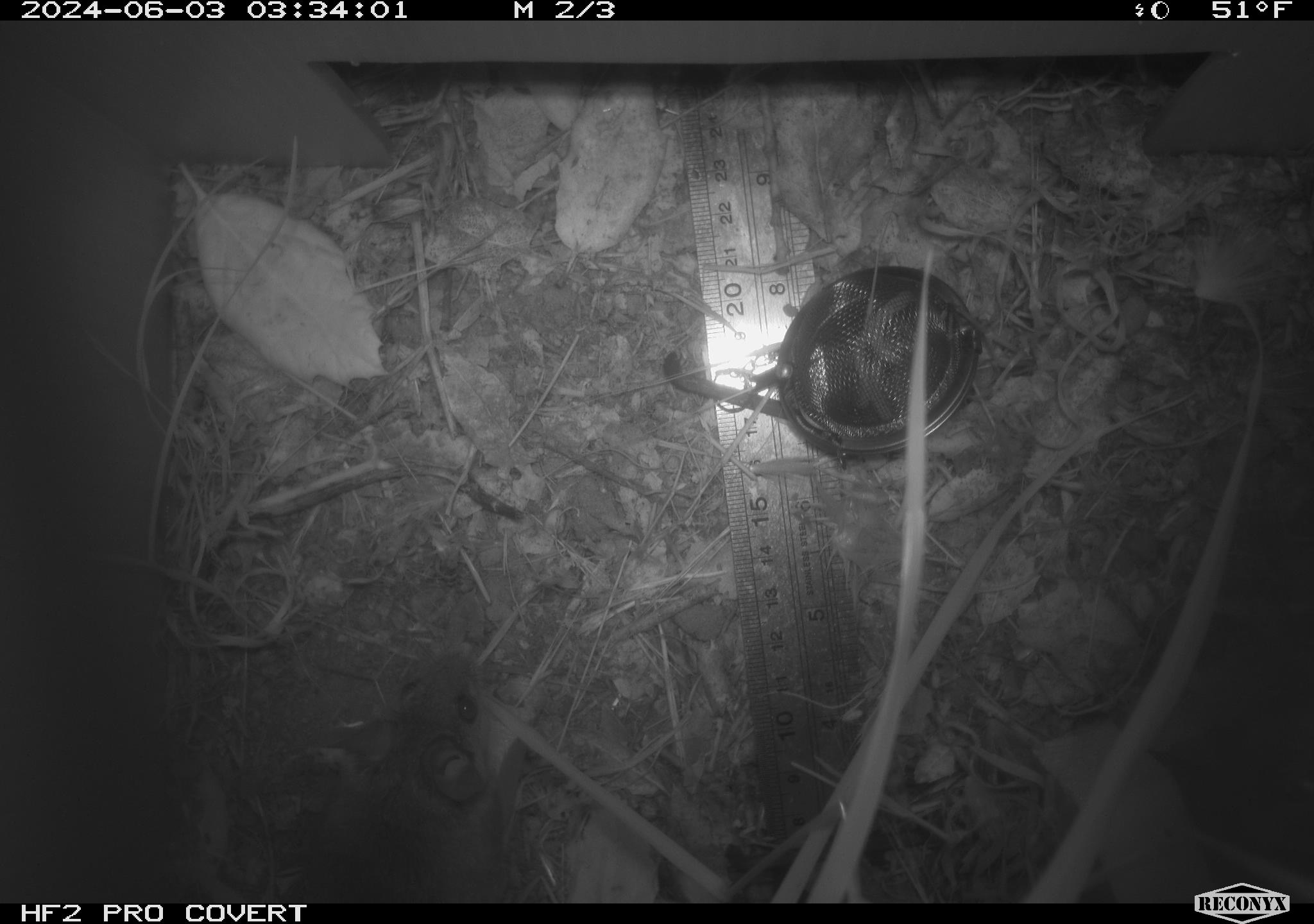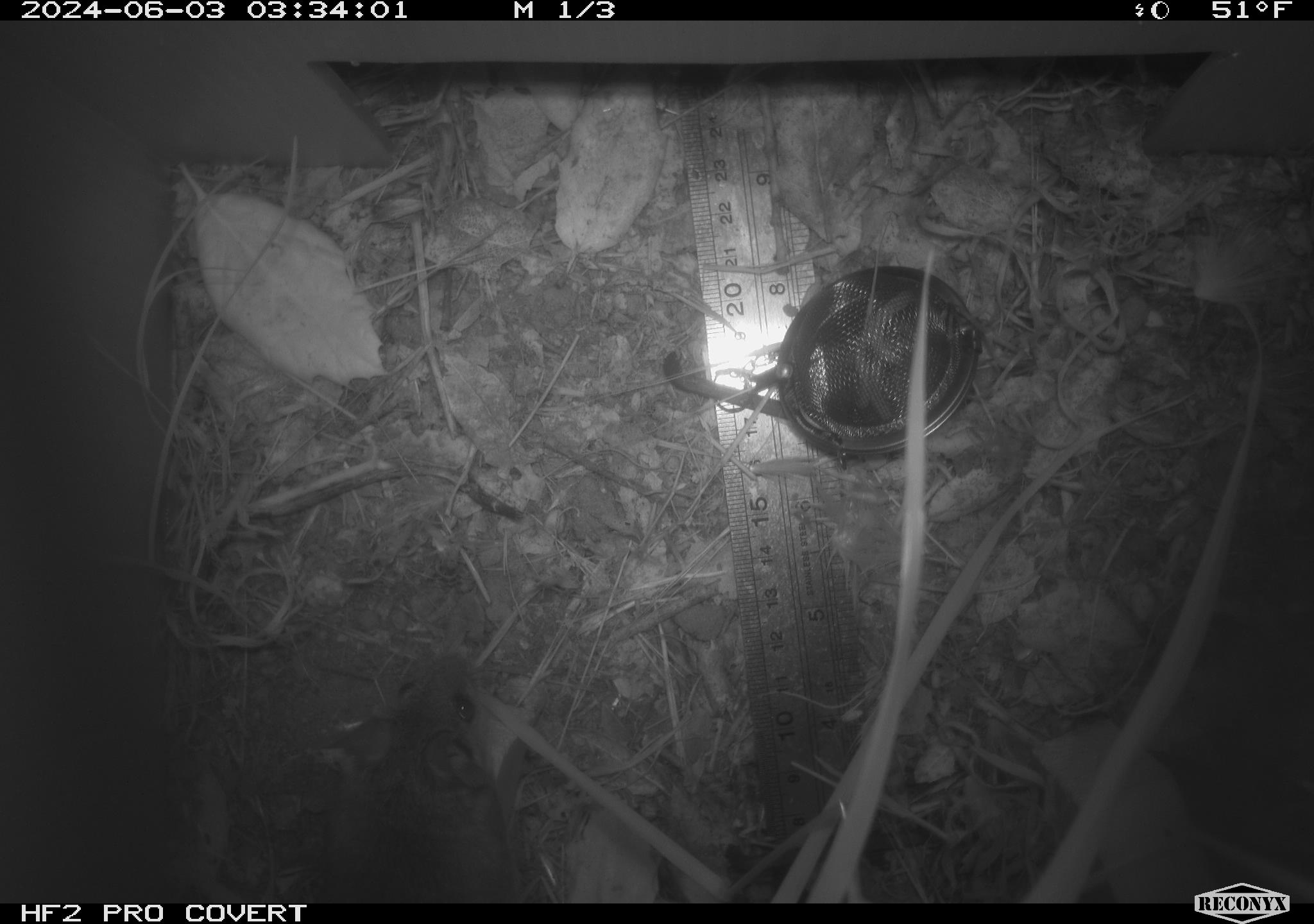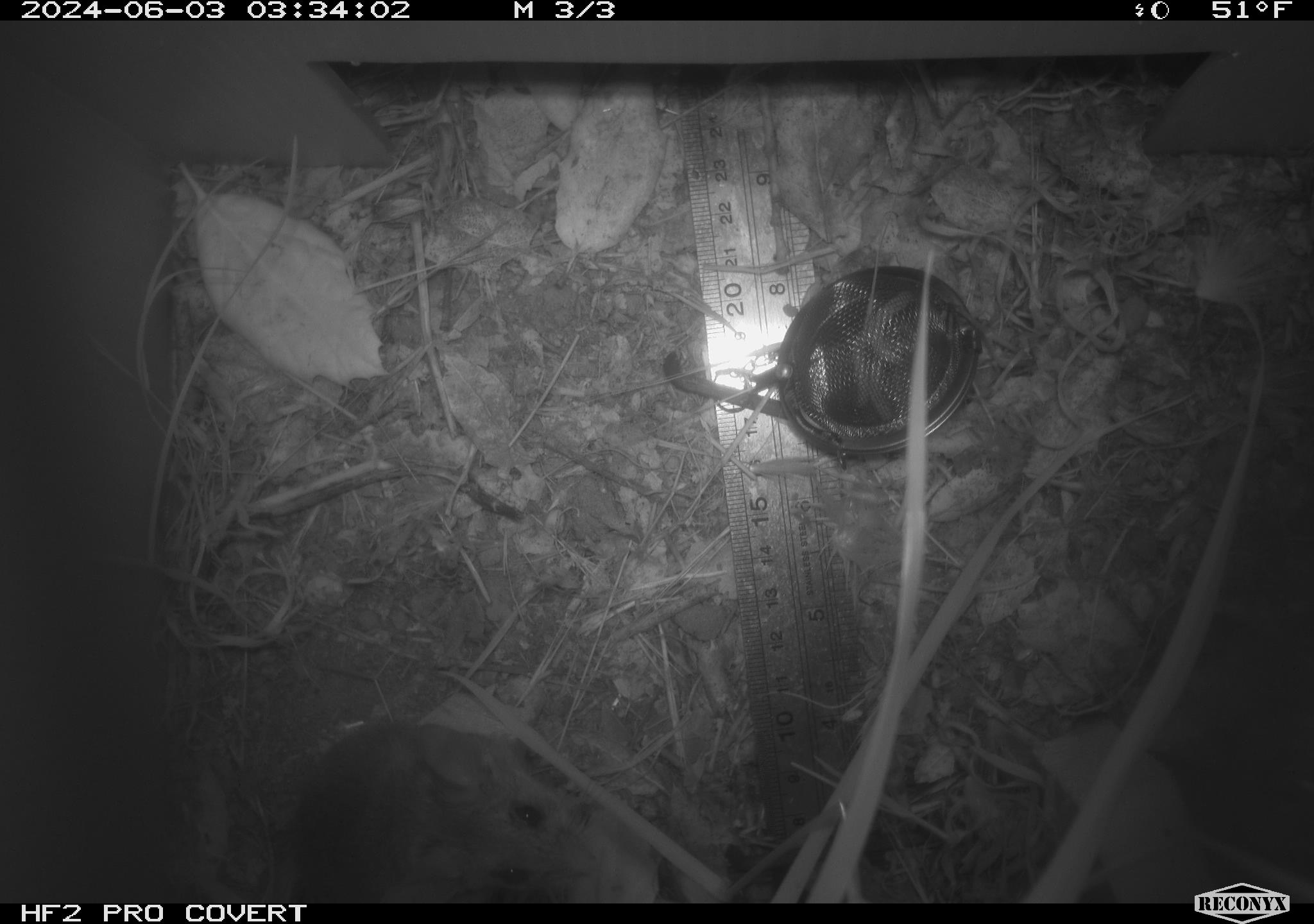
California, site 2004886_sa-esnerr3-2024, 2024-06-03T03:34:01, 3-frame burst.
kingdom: Animalia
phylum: Chordata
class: Mammalia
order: Rodentia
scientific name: Rodentia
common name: rodent